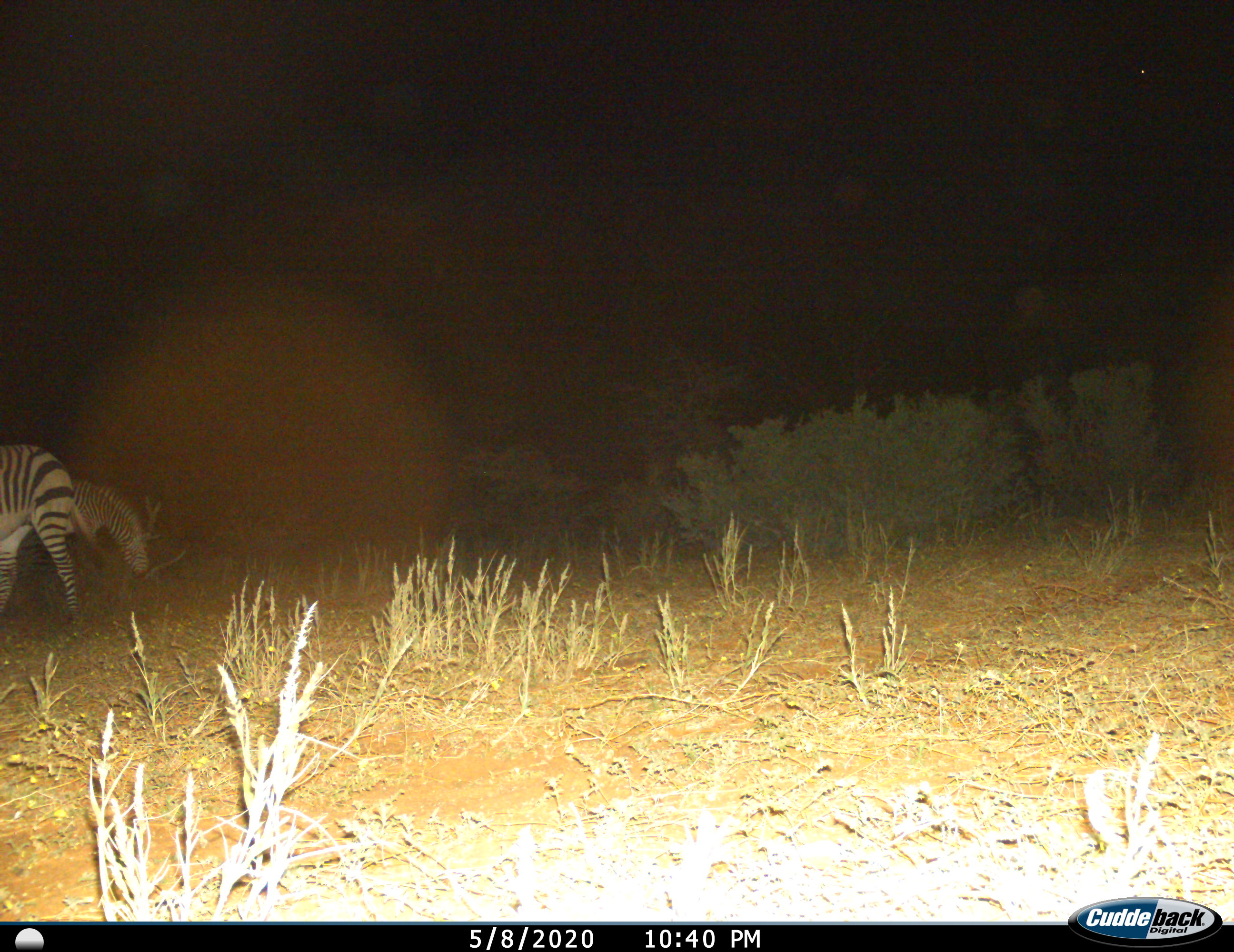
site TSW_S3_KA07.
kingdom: Animalia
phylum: Chordata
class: Mammalia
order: Perissodactyla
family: Equidae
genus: Equus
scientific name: Equus zebra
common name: mountain zebra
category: zebramountain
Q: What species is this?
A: Zebramountain (mountain zebra) (Equus zebra).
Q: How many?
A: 2.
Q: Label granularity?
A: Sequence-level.